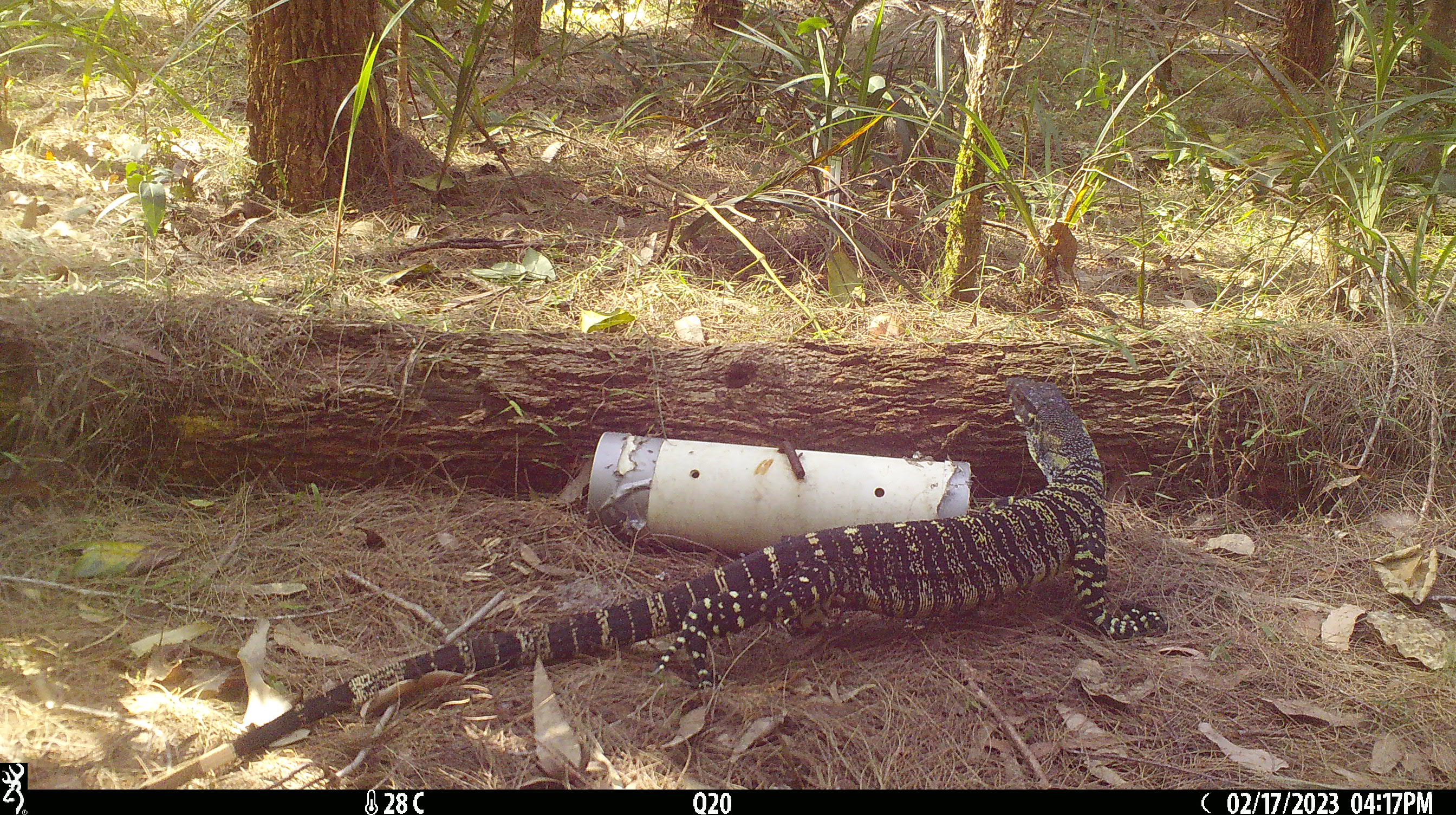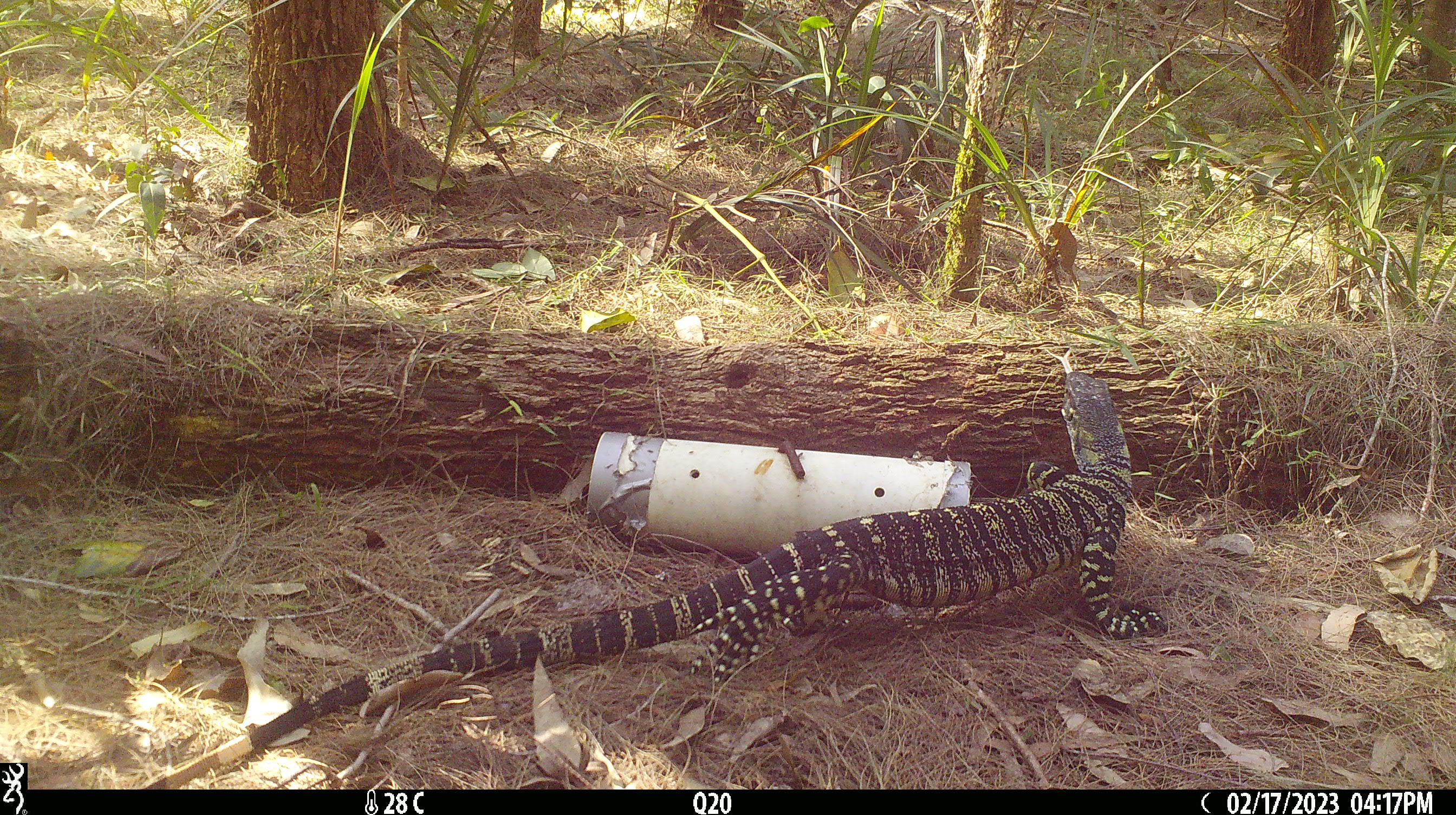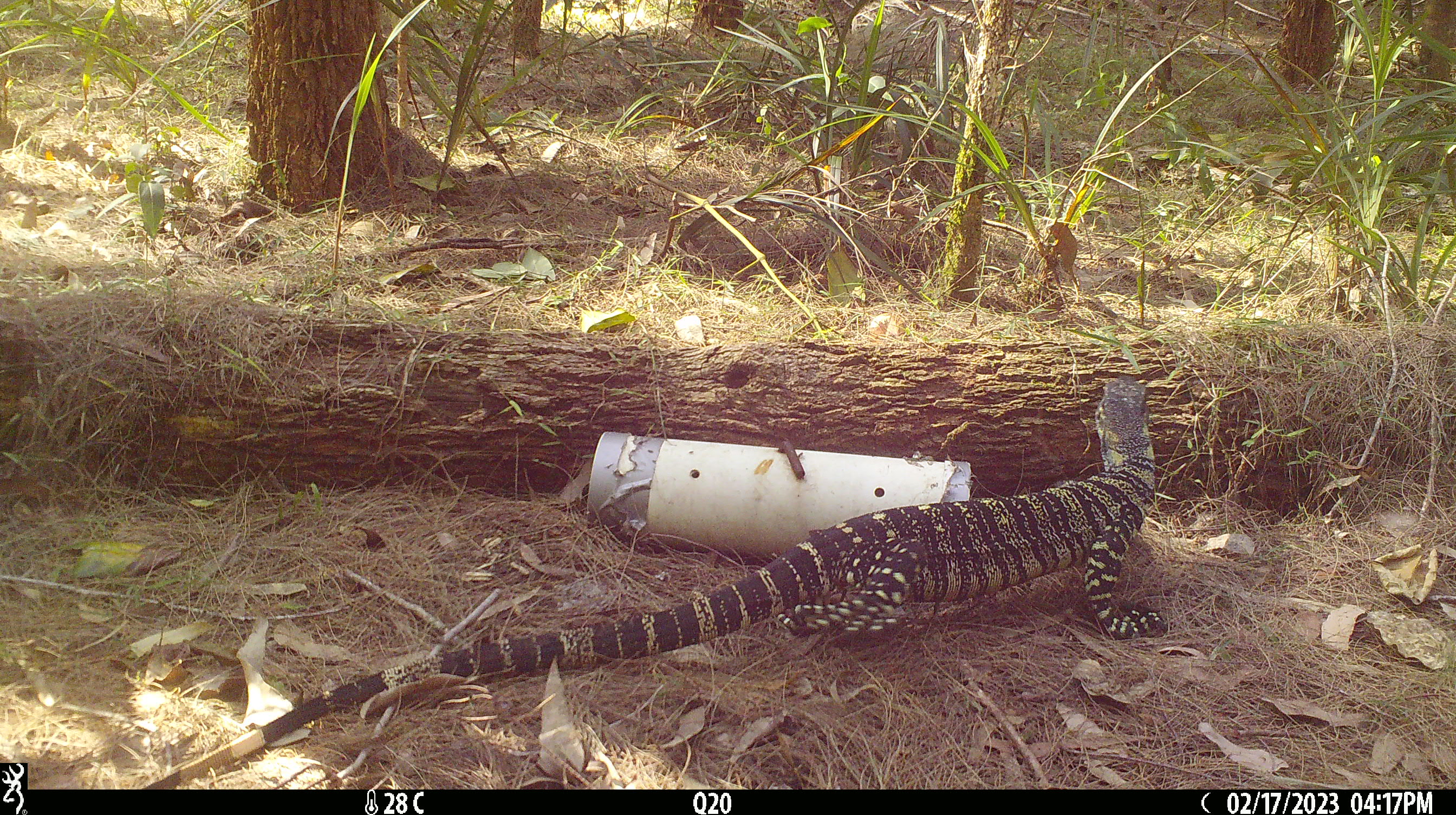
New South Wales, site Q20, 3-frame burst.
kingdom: Animalia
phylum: Chordata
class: Reptilia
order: Squamata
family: Varanidae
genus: Varanus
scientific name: Varanus varius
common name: lace monitor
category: goanna